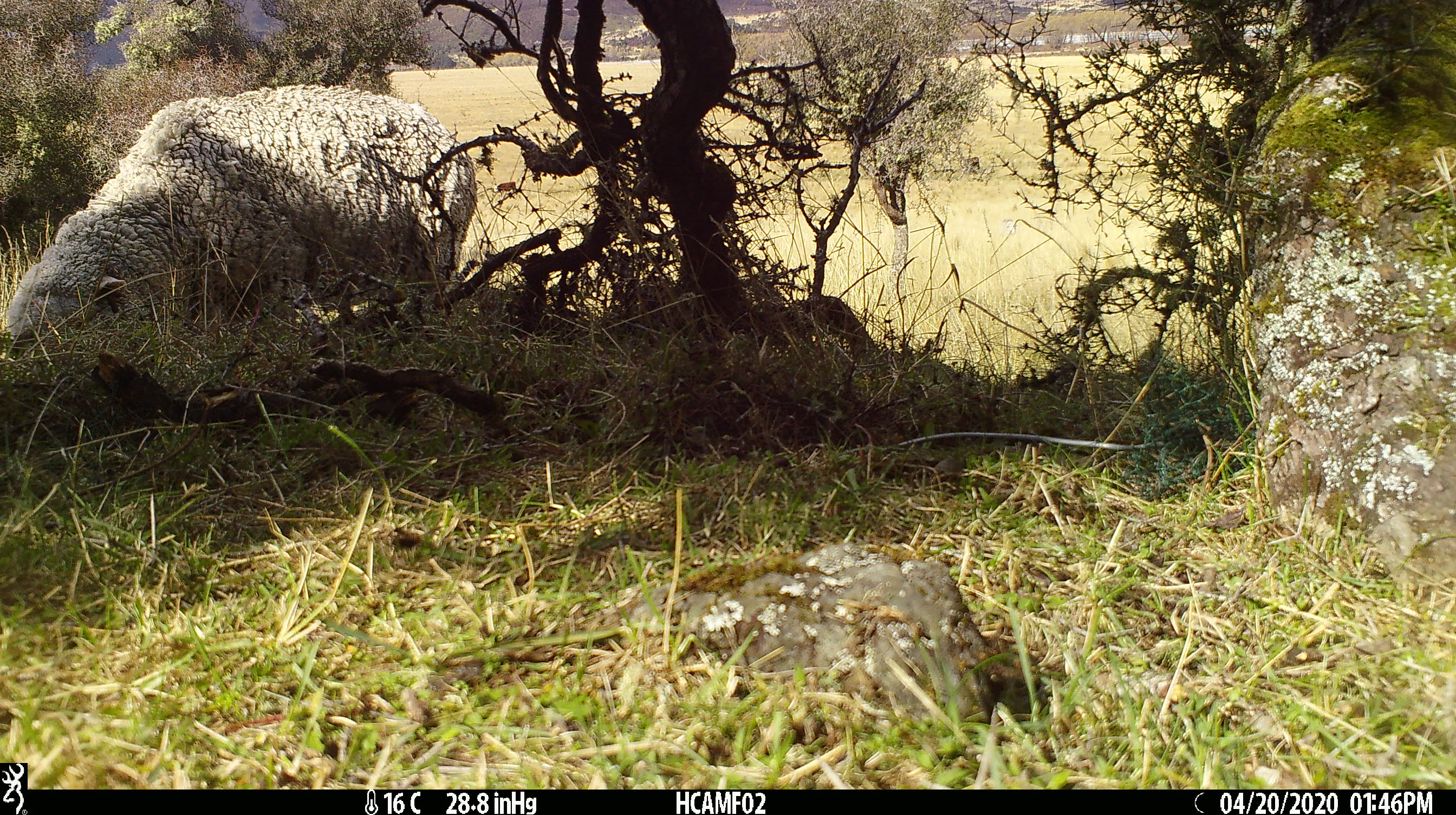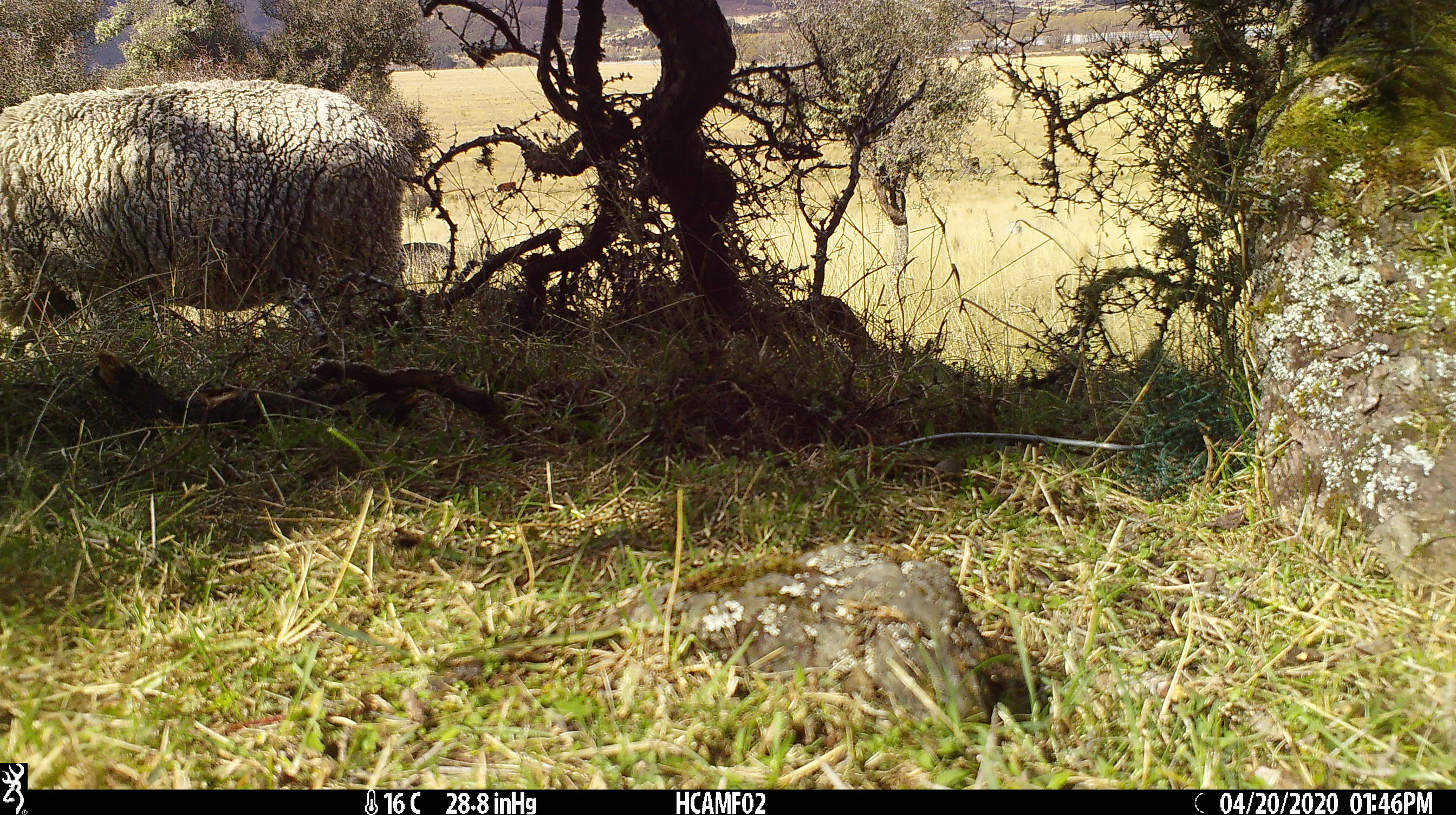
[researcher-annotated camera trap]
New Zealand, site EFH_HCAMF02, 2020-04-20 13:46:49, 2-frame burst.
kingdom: Animalia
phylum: Chordata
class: Mammalia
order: Artiodactyla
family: Bovidae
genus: Ovis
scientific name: Ovis aries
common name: domestic sheep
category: sheep